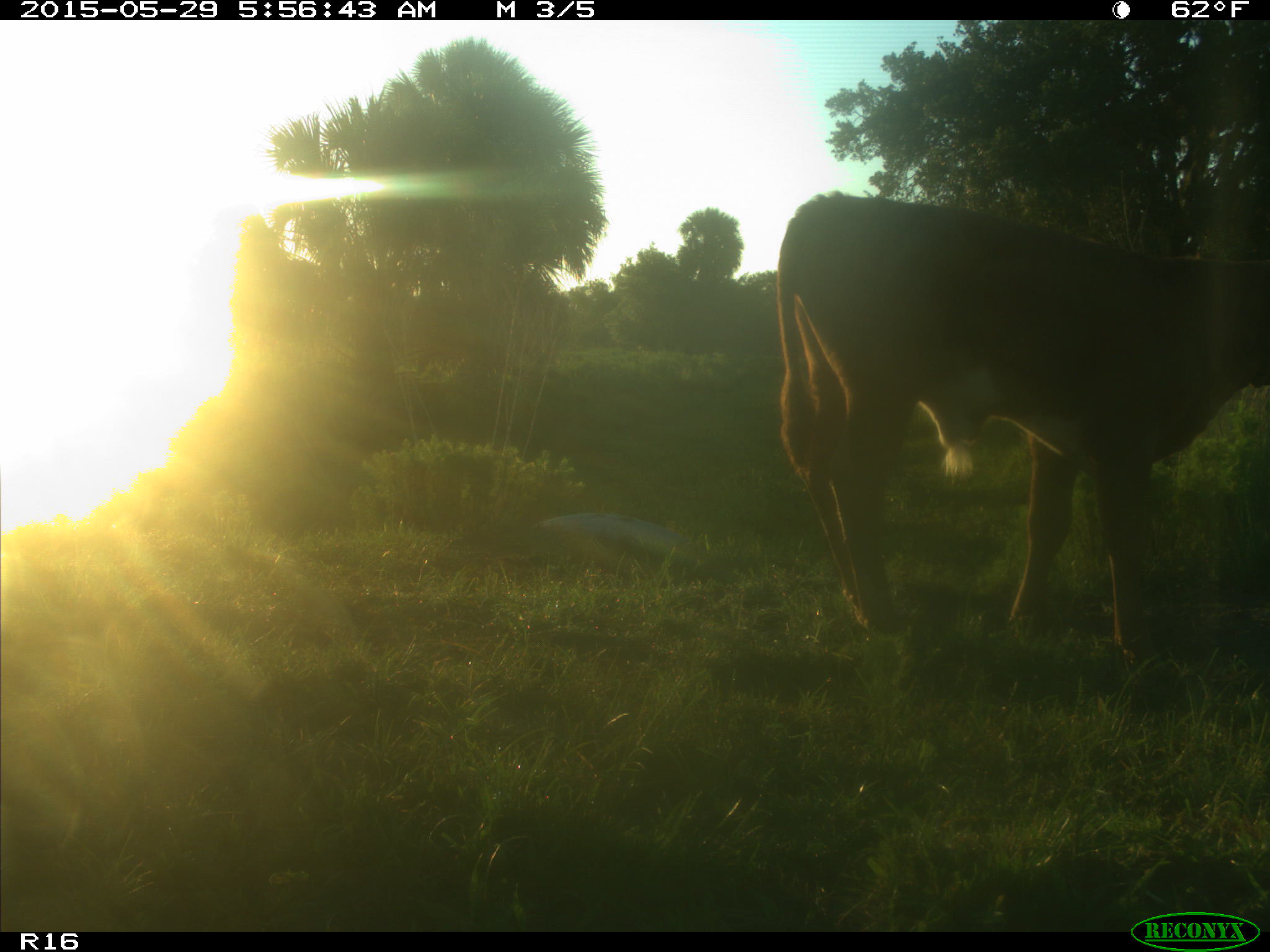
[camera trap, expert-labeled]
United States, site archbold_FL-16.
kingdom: Animalia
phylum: Chordata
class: Mammalia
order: Artiodactyla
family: Bovidae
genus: Bos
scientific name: Bos taurus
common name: domestic cow